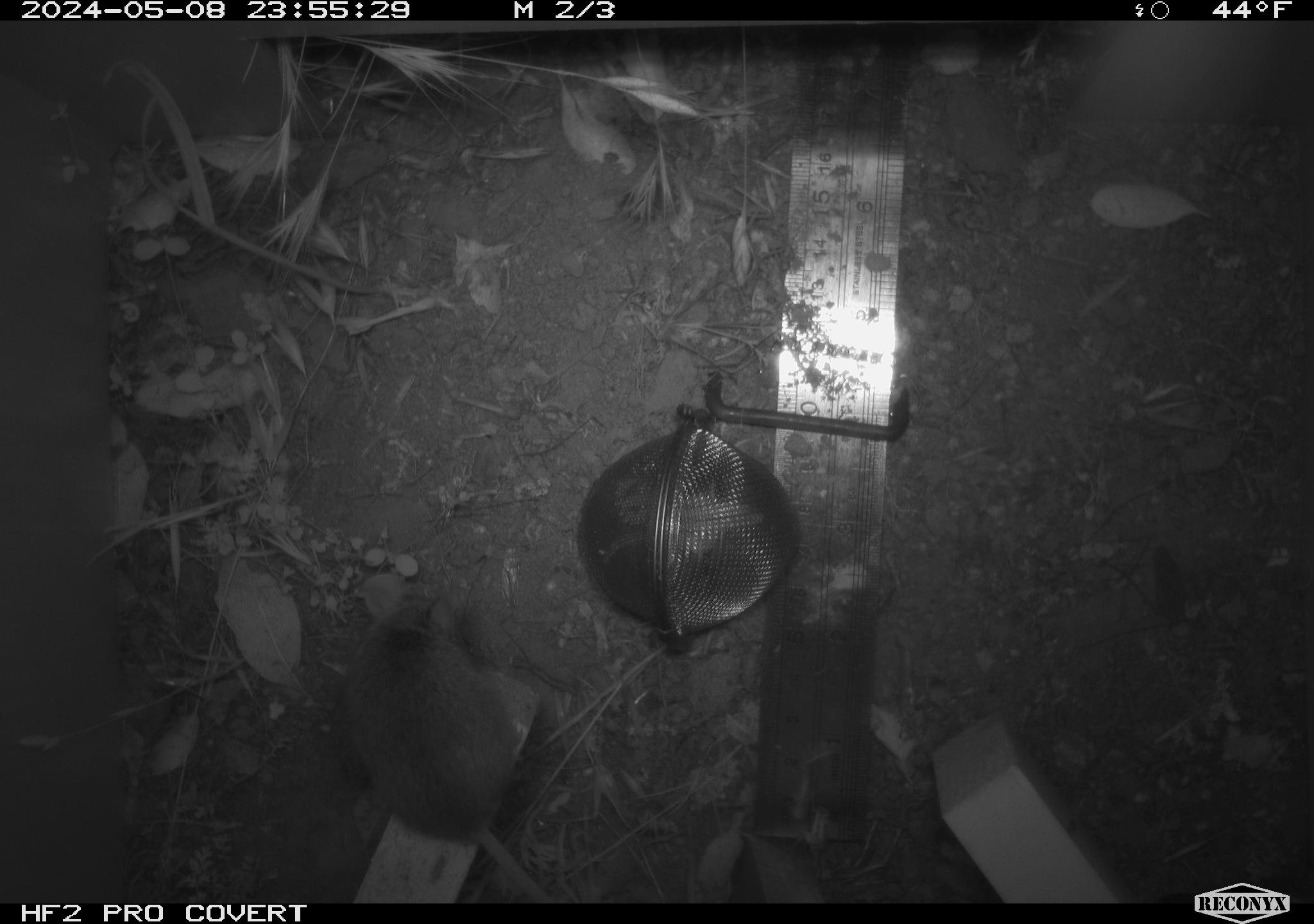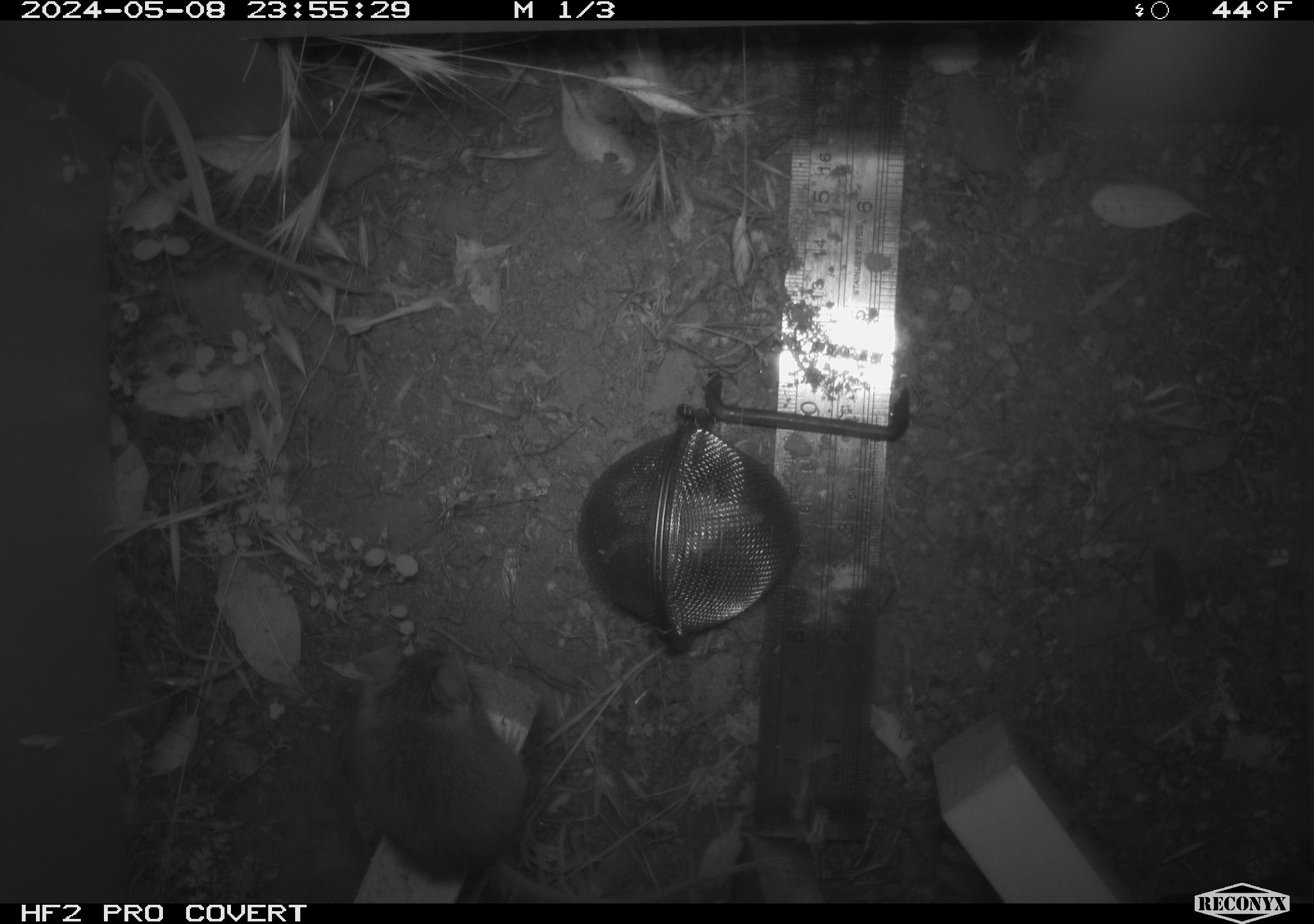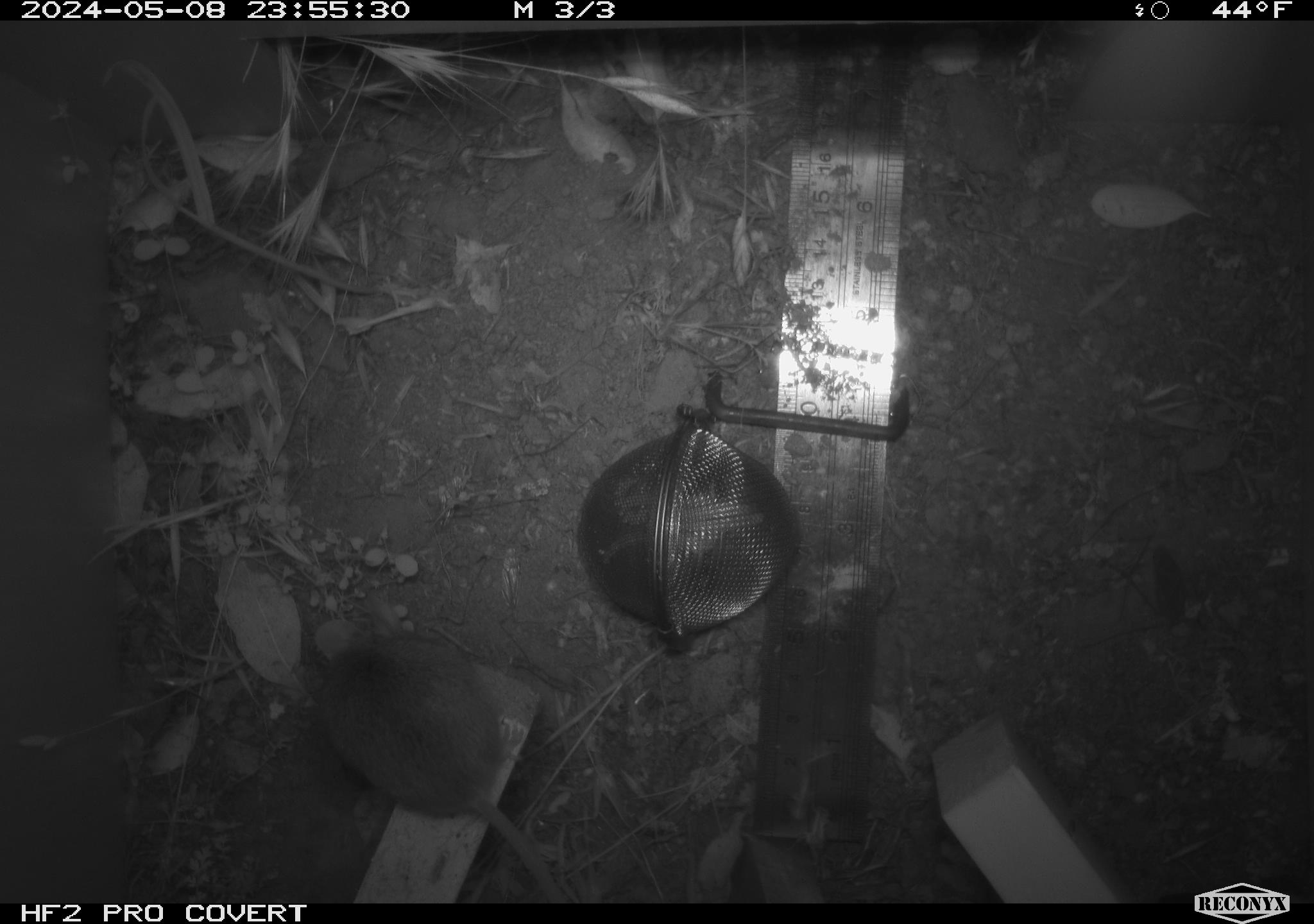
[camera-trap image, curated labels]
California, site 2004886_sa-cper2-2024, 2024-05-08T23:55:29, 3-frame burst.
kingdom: Animalia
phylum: Chordata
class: Mammalia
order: Rodentia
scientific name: Rodentia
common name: rodent